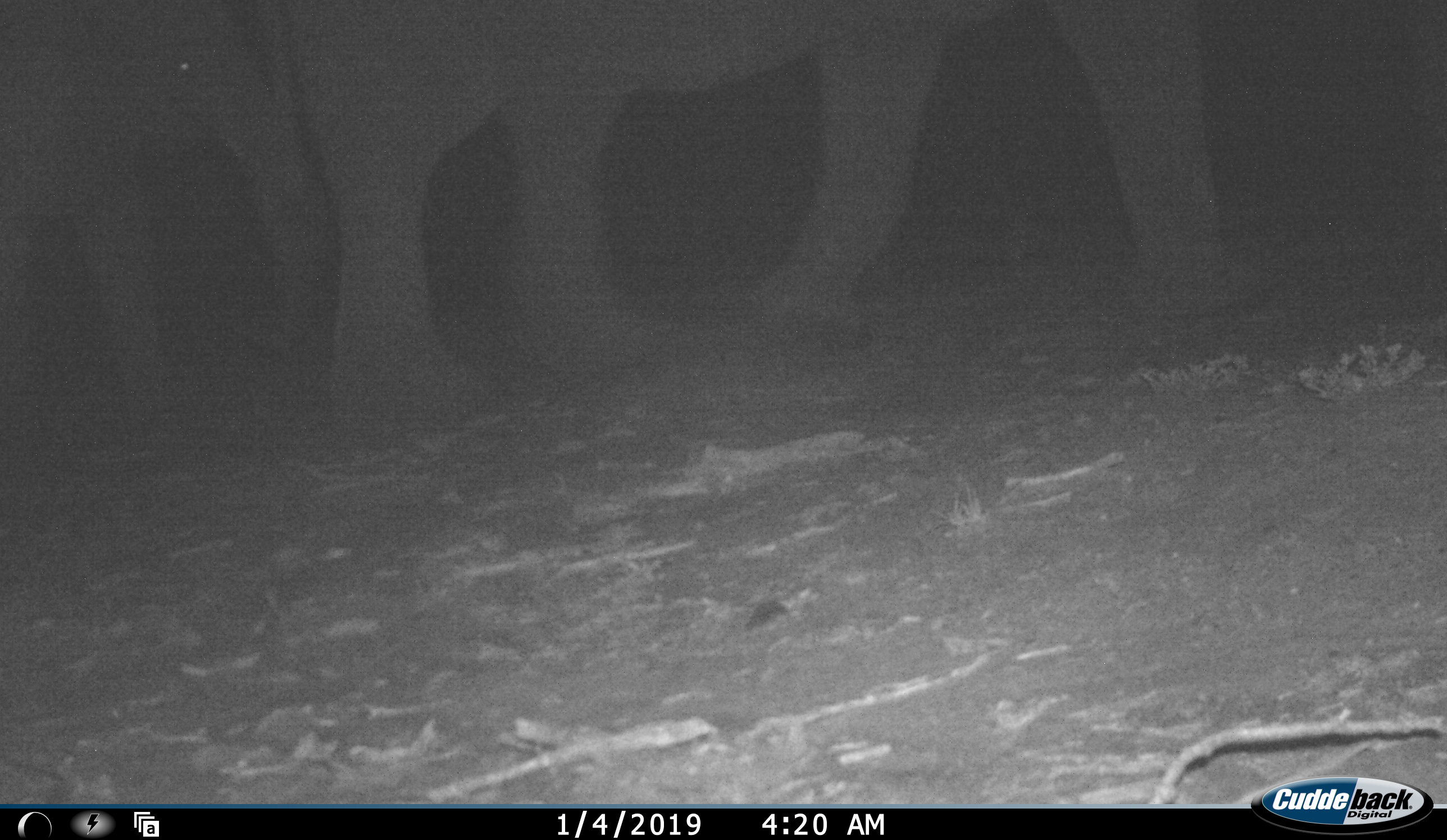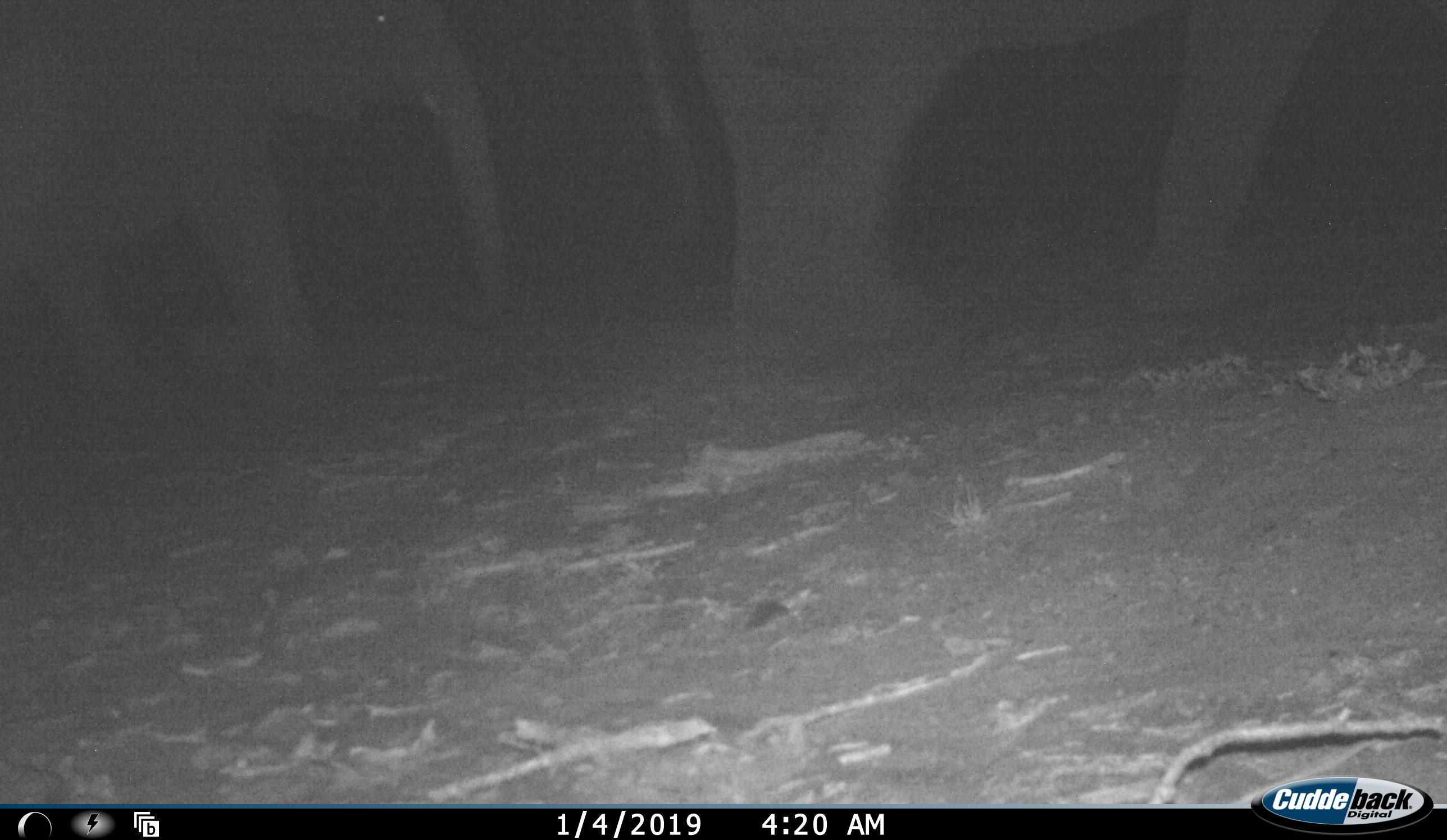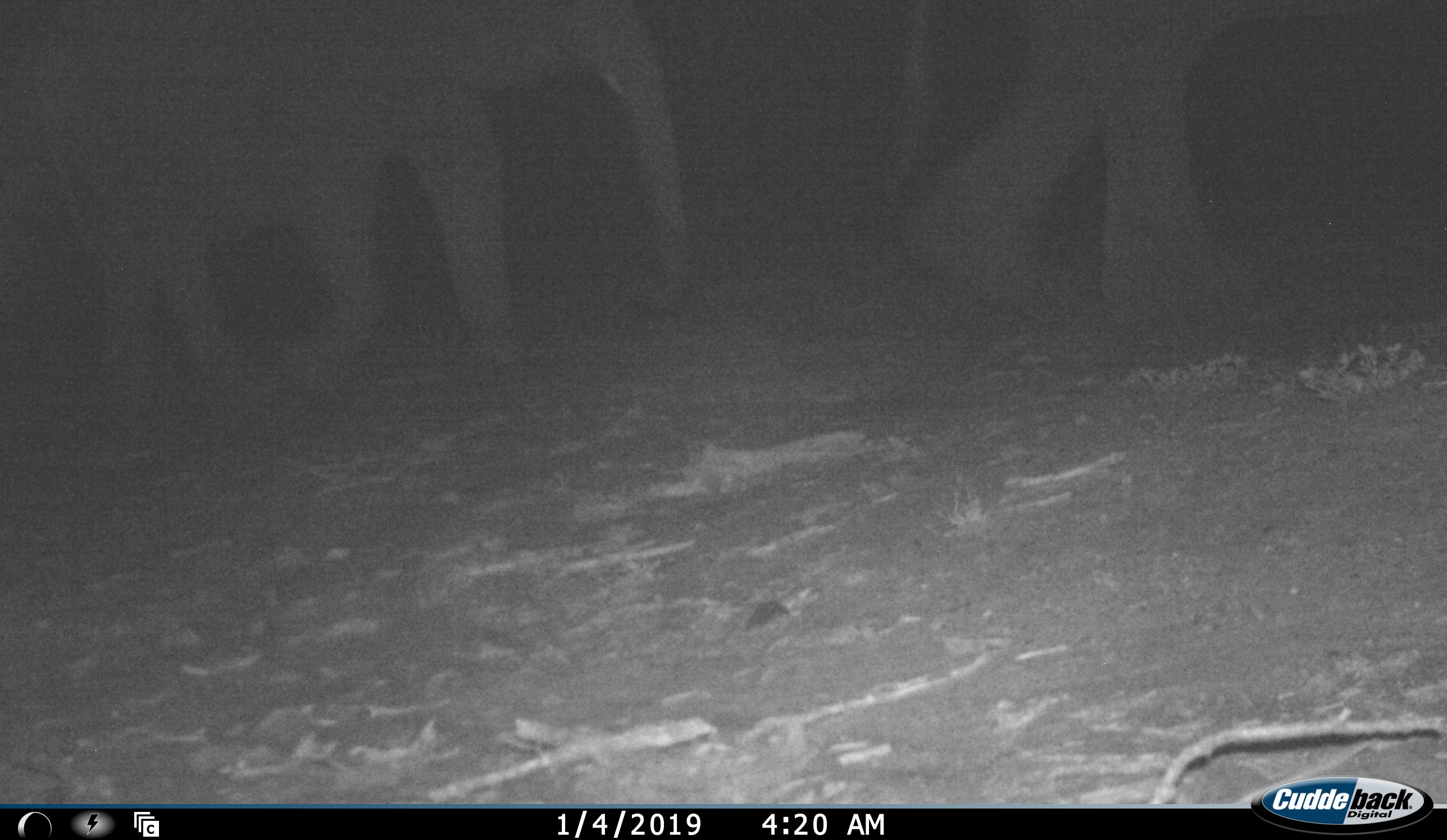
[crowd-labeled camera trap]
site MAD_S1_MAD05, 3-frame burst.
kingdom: Animalia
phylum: Chordata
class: Mammalia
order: Proboscidea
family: Elephantidae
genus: Loxodonta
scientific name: Loxodonta africana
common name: african bush elephant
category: elephant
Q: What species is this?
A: Elephant (african bush elephant) (Loxodonta africana).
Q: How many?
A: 2.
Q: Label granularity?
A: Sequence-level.